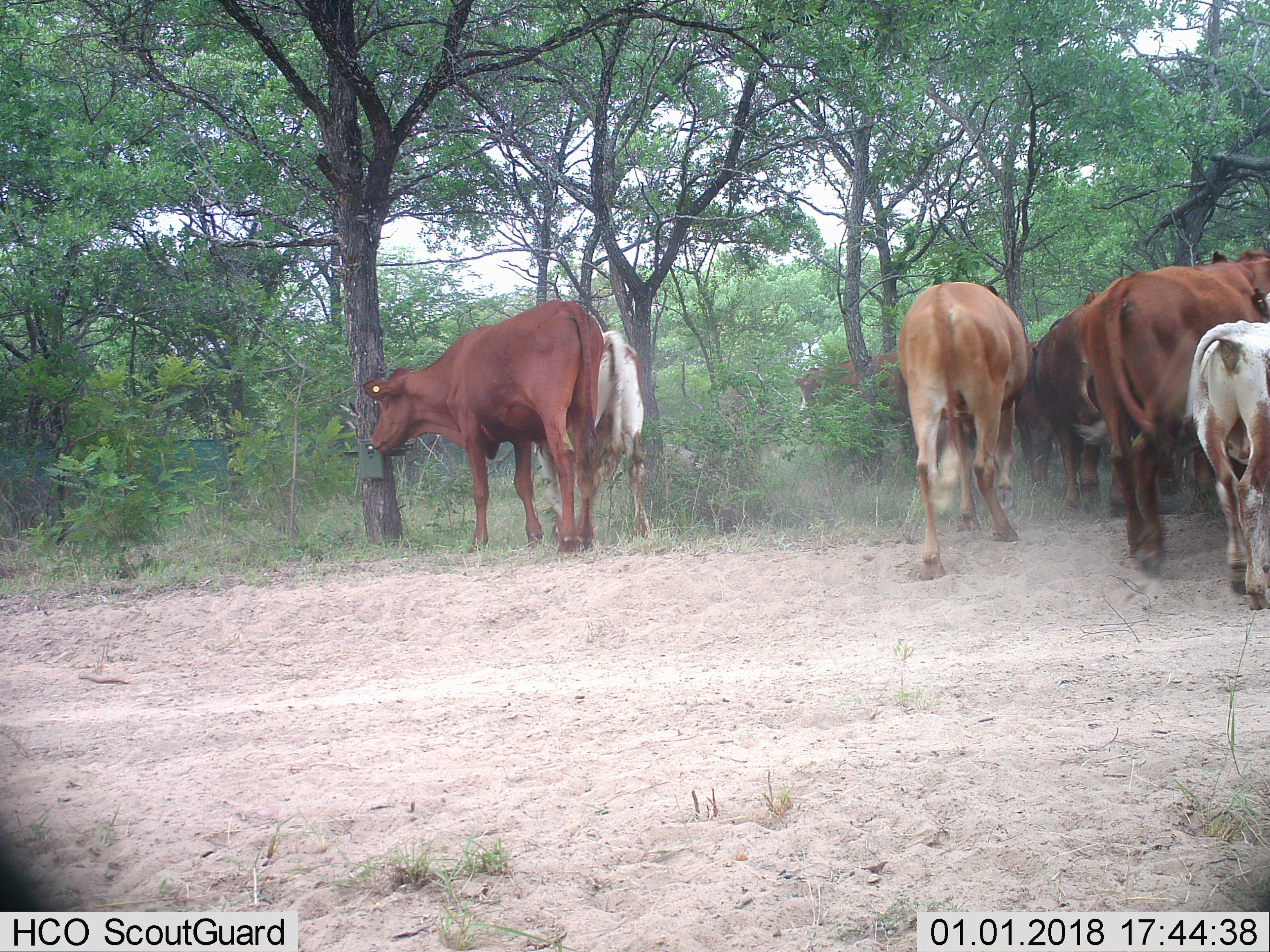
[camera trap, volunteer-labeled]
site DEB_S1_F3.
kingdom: Animalia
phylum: Chordata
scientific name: Vertebrata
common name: domestic animal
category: domesticanimal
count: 8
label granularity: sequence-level